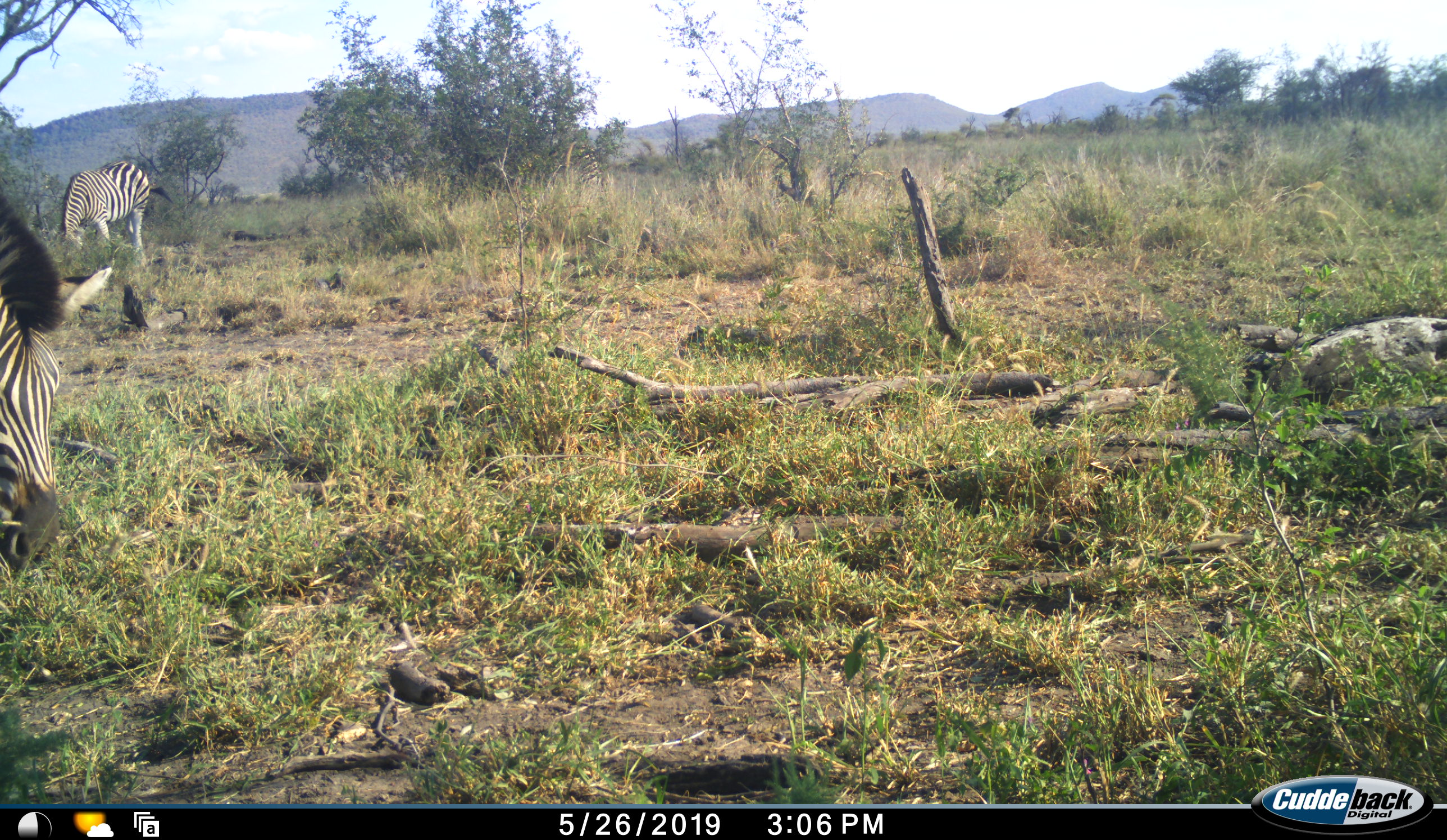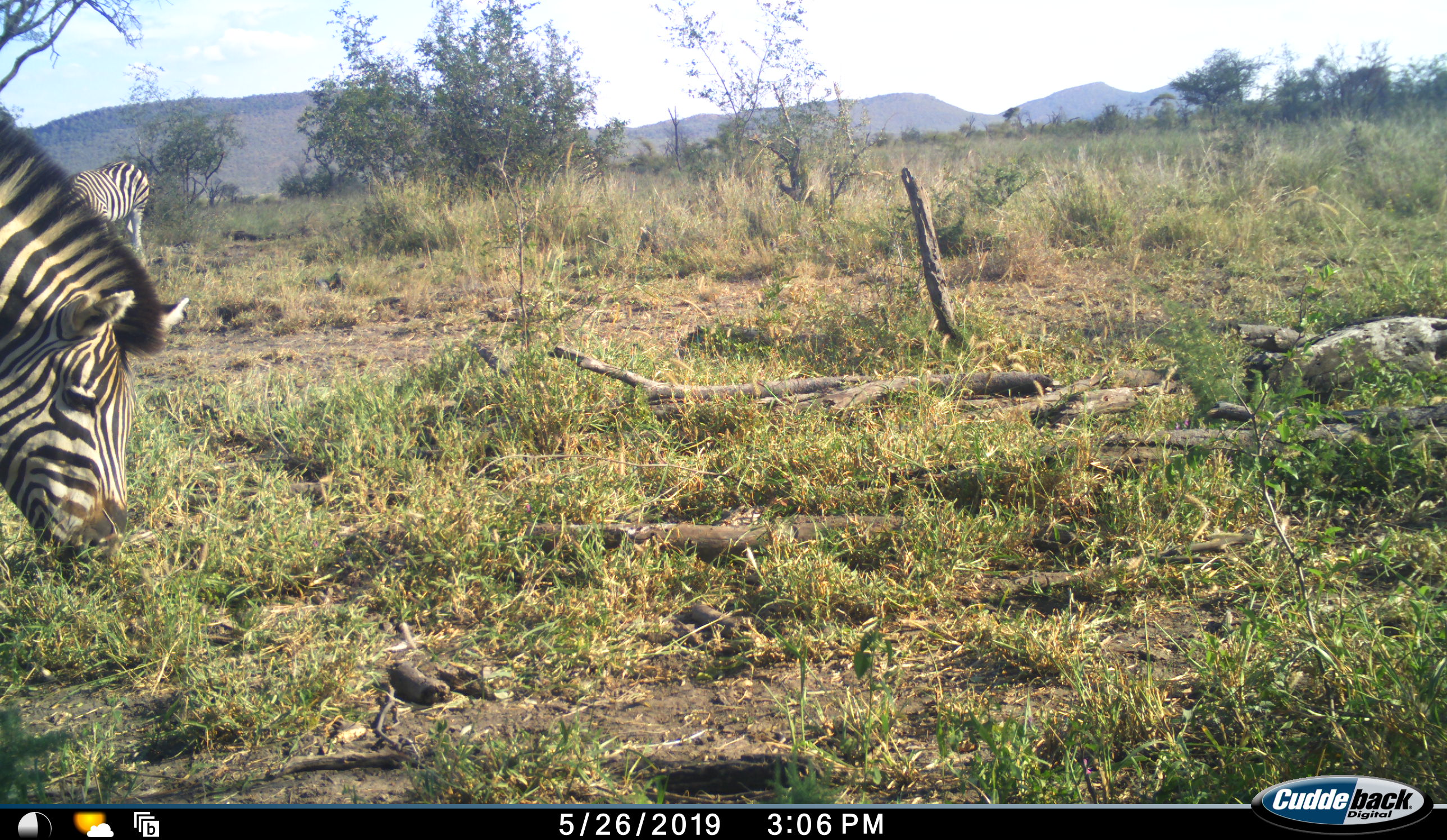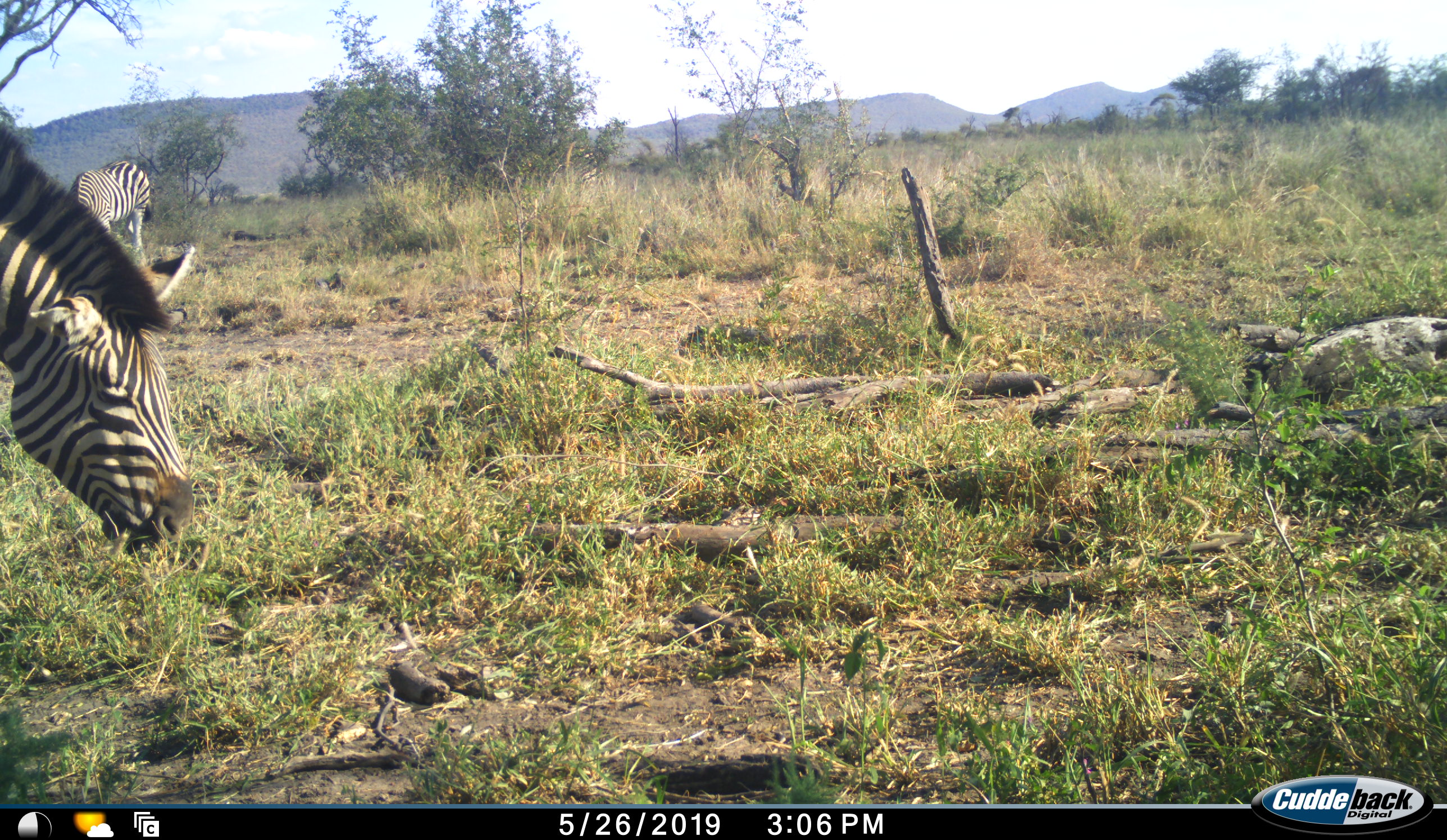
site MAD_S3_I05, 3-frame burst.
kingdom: Animalia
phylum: Chordata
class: Mammalia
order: Perissodactyla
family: Equidae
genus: Equus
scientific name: Equus quagga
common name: plains zebra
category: zebraplains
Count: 2.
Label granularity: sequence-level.